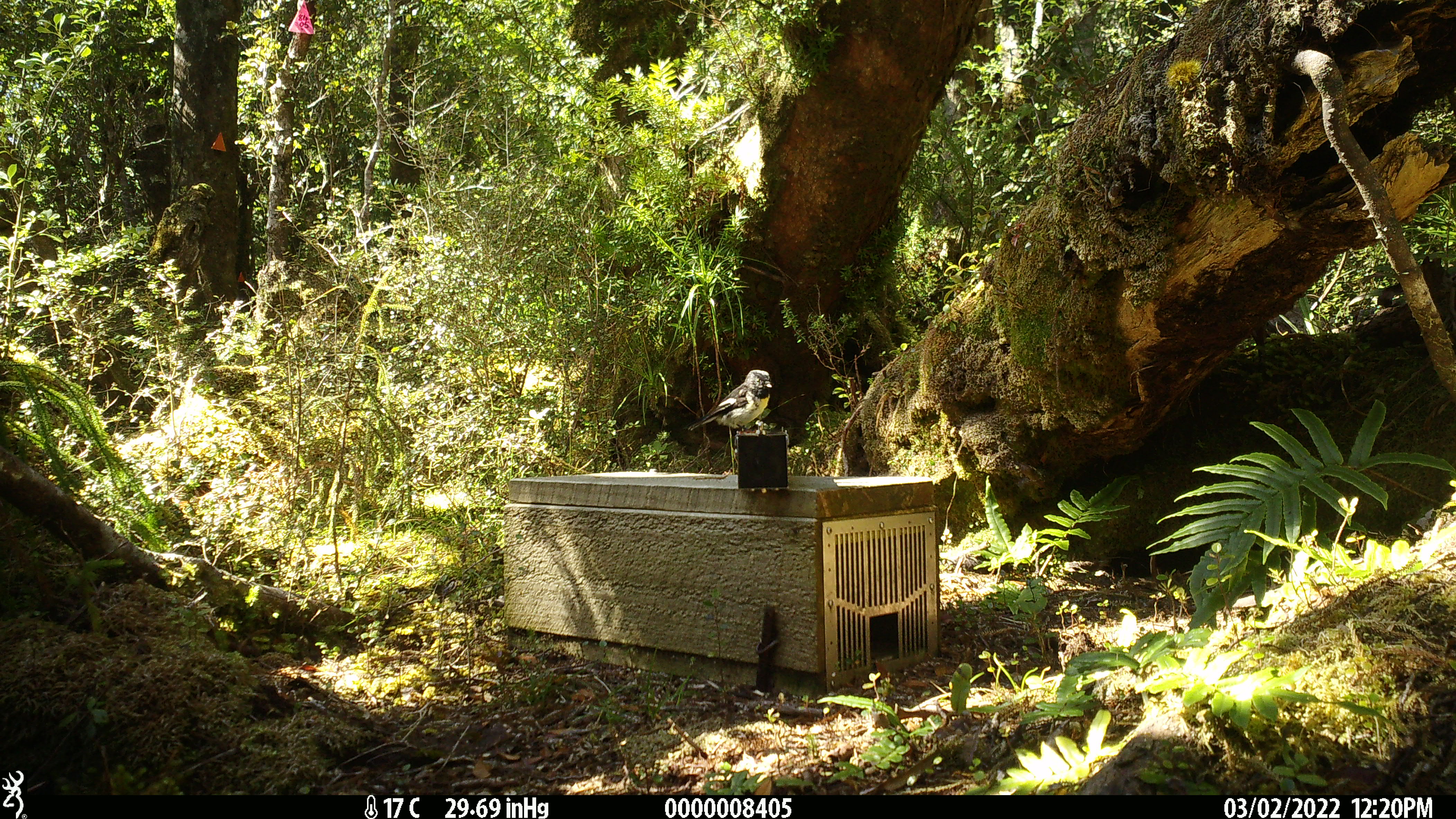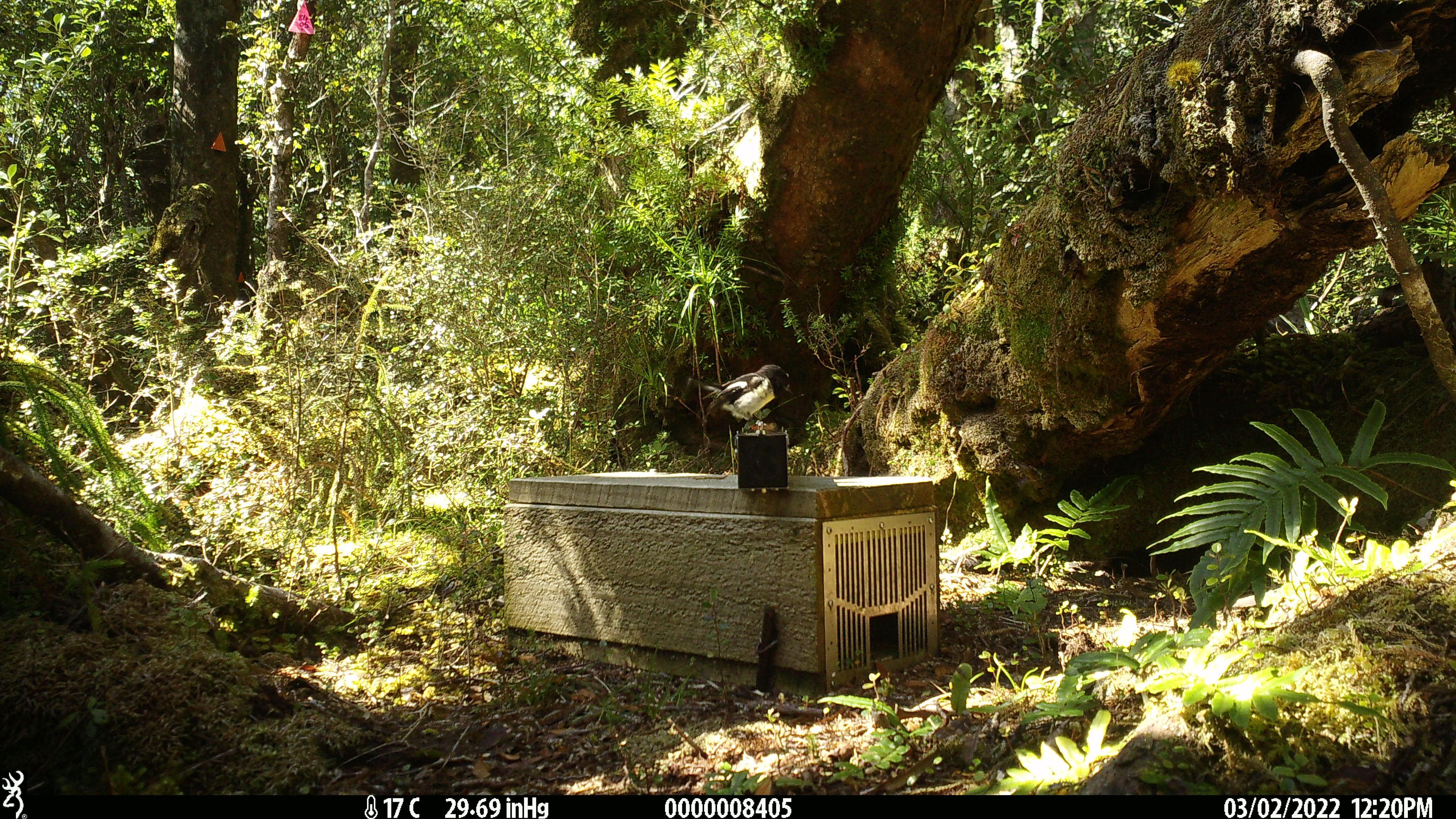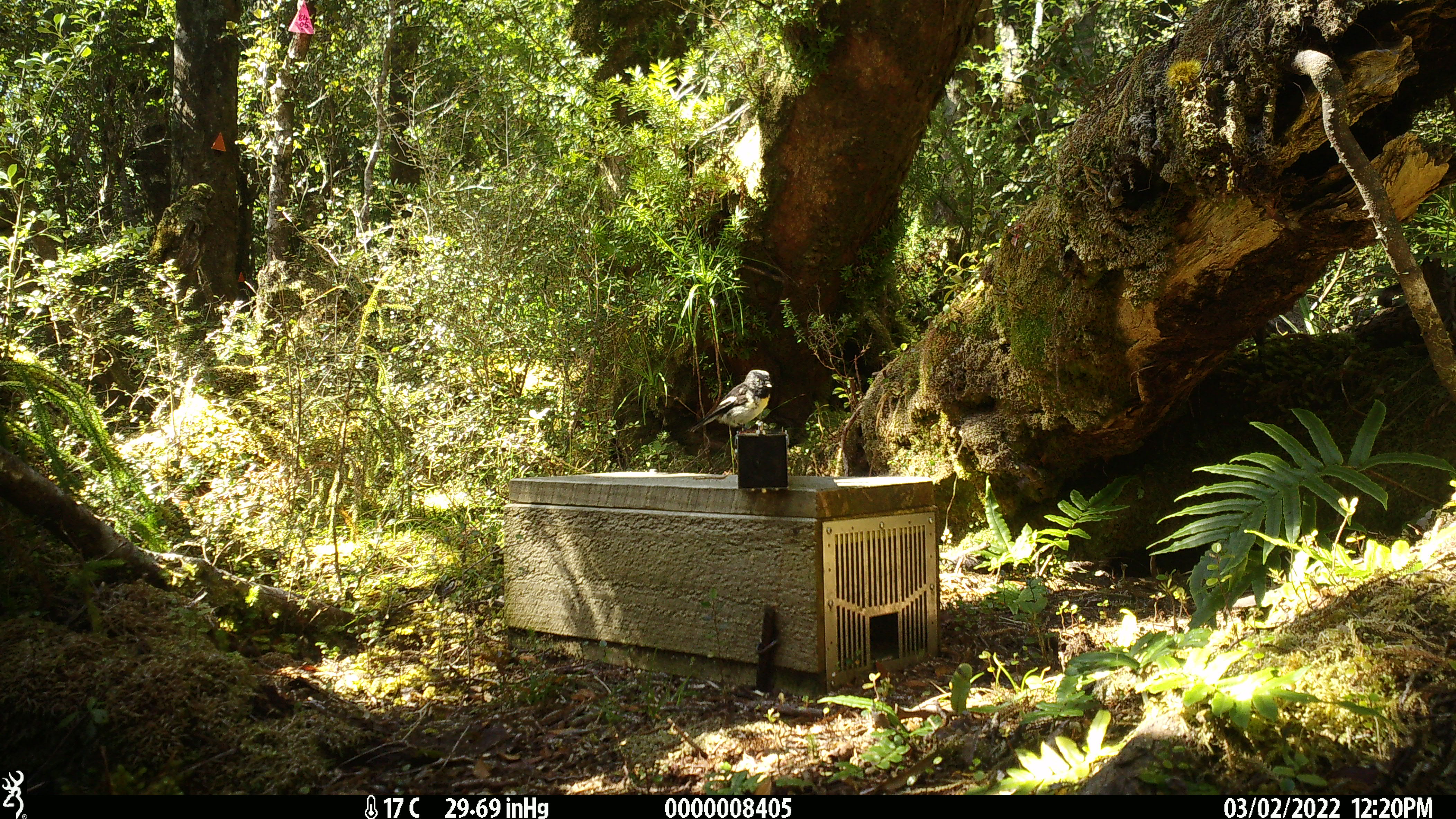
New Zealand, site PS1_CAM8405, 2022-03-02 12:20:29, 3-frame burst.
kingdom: Animalia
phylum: Chordata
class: Aves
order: Passeriformes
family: Petroicidae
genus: Petroica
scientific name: Petroica macrocephala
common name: tomtit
Tomtit (Petroica macrocephala).